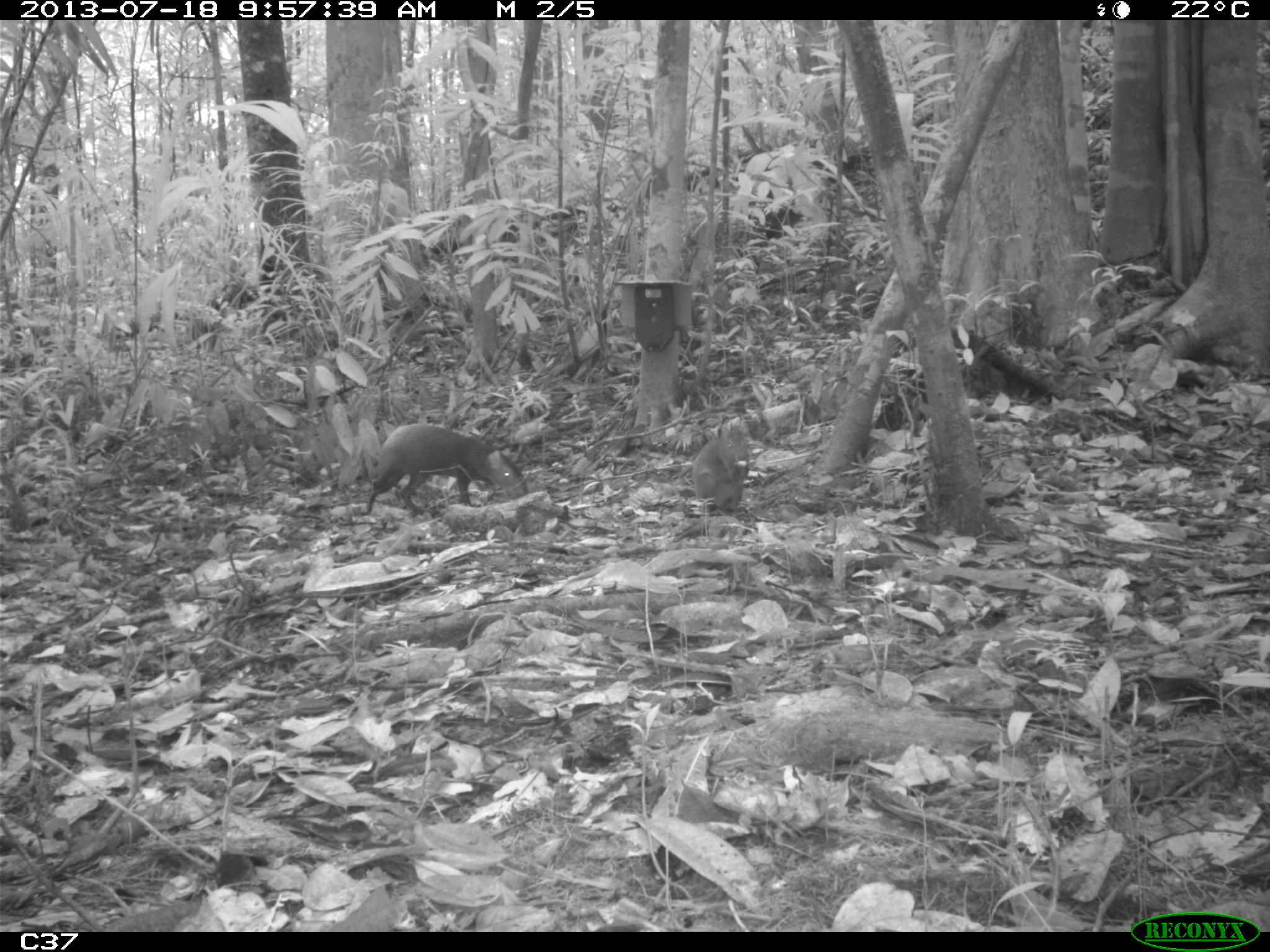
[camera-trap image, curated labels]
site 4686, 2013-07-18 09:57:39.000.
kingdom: Animalia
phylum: Chordata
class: Mammalia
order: Rodentia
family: Dasyproctidae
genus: Dasyprocta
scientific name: Dasyprocta leporina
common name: red-rumped agouti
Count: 2.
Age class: adult.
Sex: male.